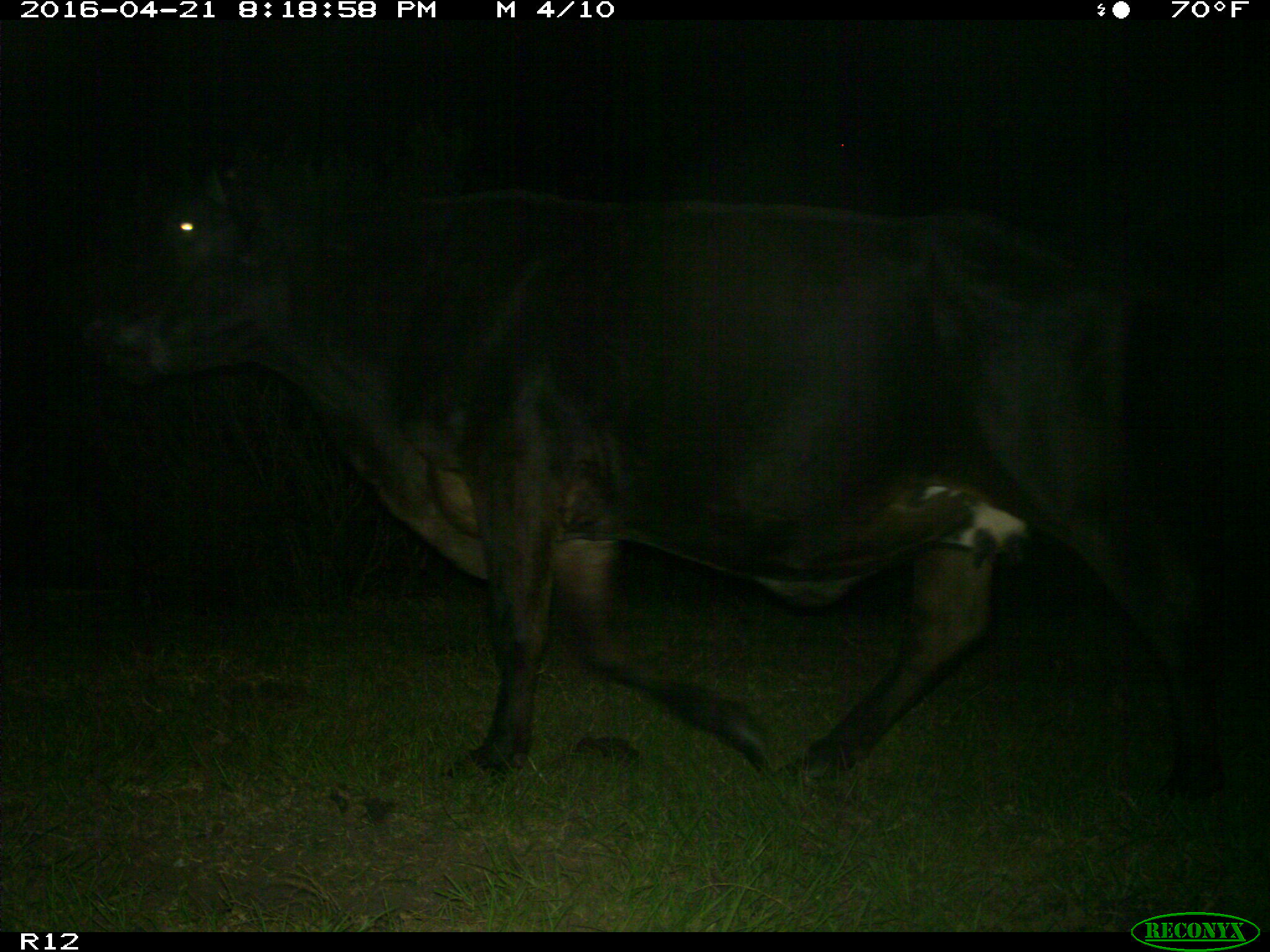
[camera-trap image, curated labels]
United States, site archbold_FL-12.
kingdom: Animalia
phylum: Chordata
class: Mammalia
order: Artiodactyla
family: Bovidae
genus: Bos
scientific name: Bos taurus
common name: domestic cow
Bos taurus (domestic cow).